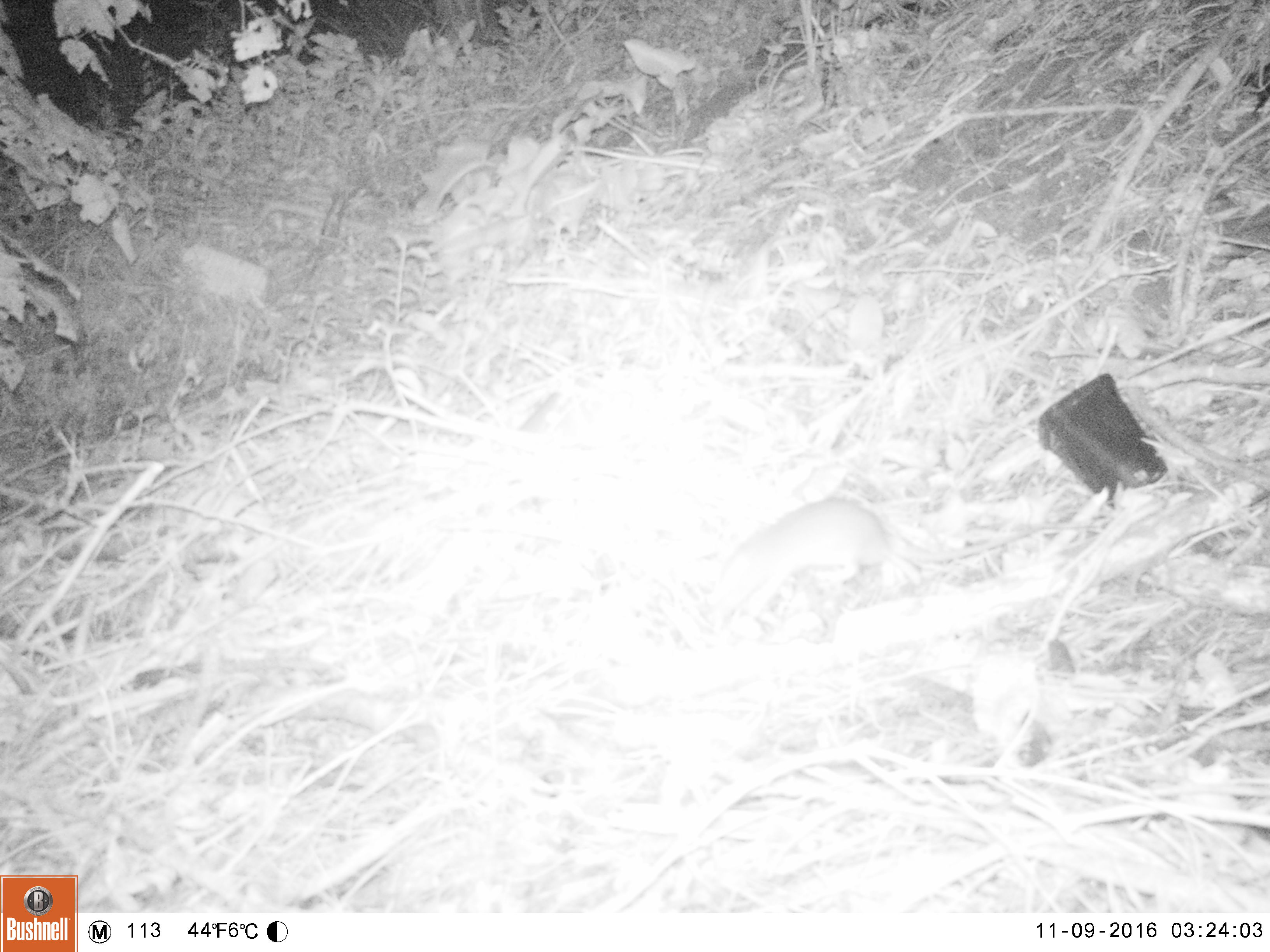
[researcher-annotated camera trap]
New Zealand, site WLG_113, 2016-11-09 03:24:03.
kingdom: Animalia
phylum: Chordata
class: Mammalia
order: Rodentia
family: Muridae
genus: Rattus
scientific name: Rattus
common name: rat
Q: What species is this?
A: Rat (Rattus).